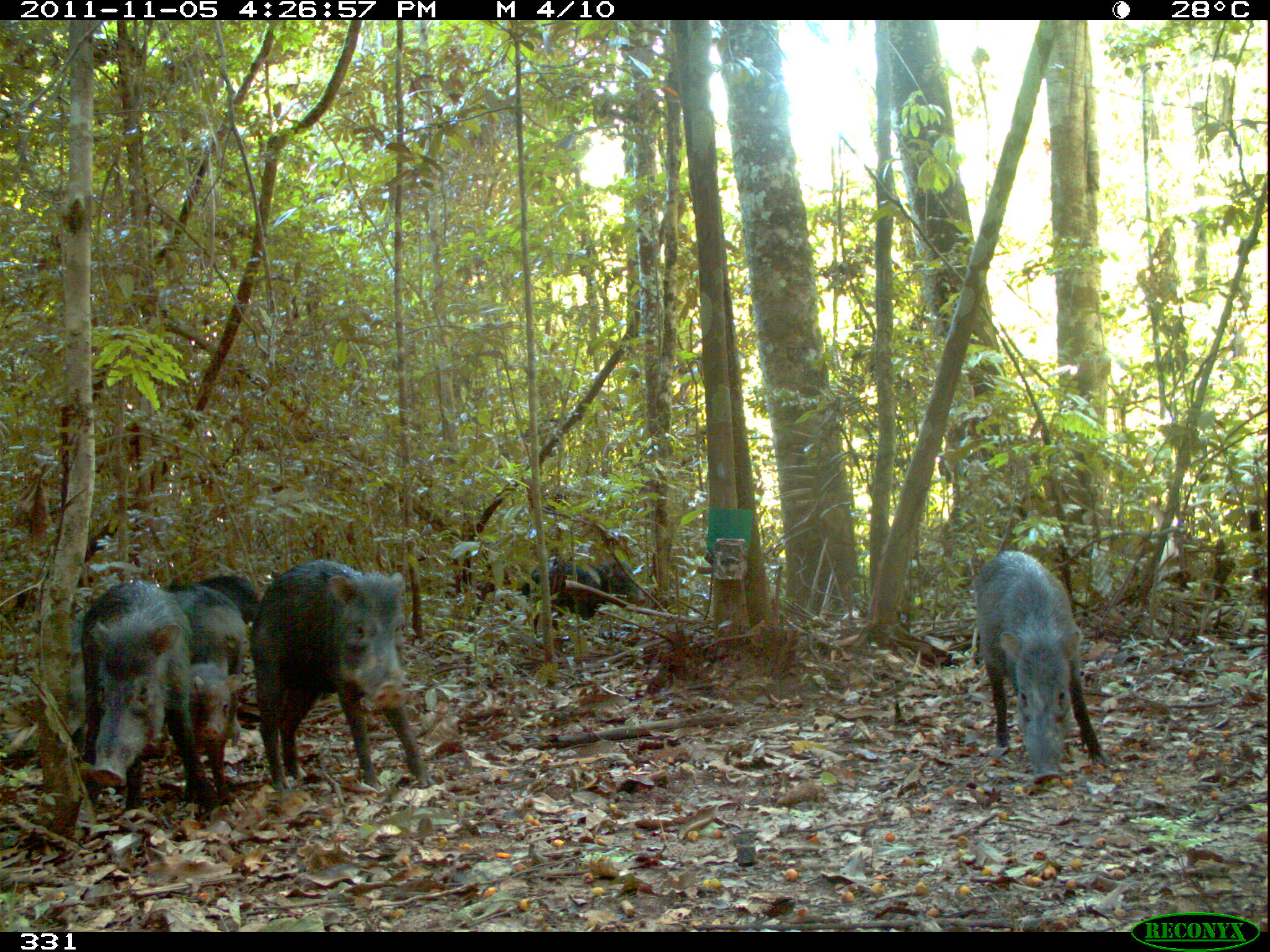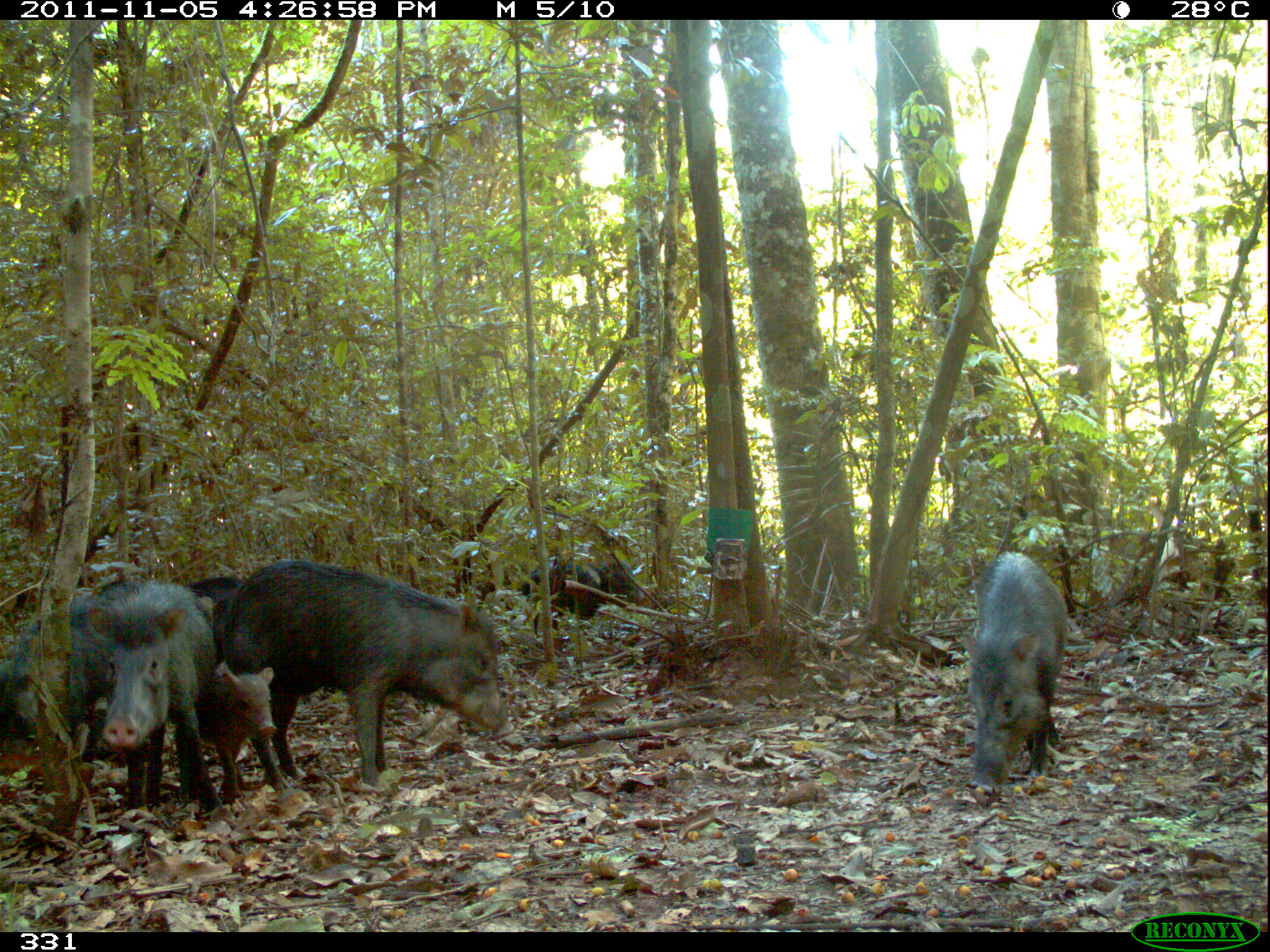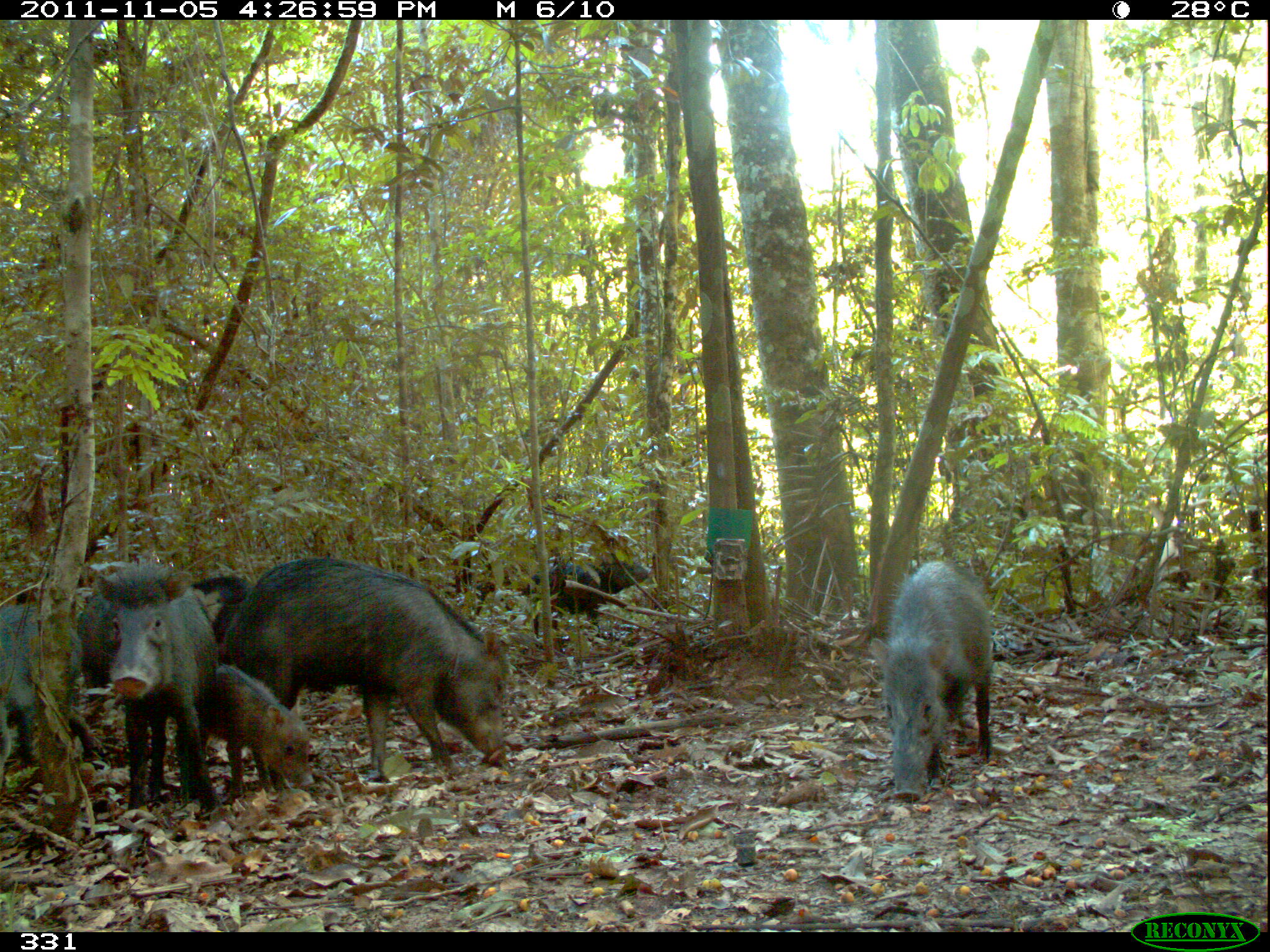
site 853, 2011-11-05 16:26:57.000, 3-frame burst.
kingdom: Animalia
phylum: Chordata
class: Mammalia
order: Artiodactyla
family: Tayassuidae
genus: Tayassu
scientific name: Tayassu pecari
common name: white-lipped peccary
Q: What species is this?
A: Tayassu pecari (white-lipped peccary).